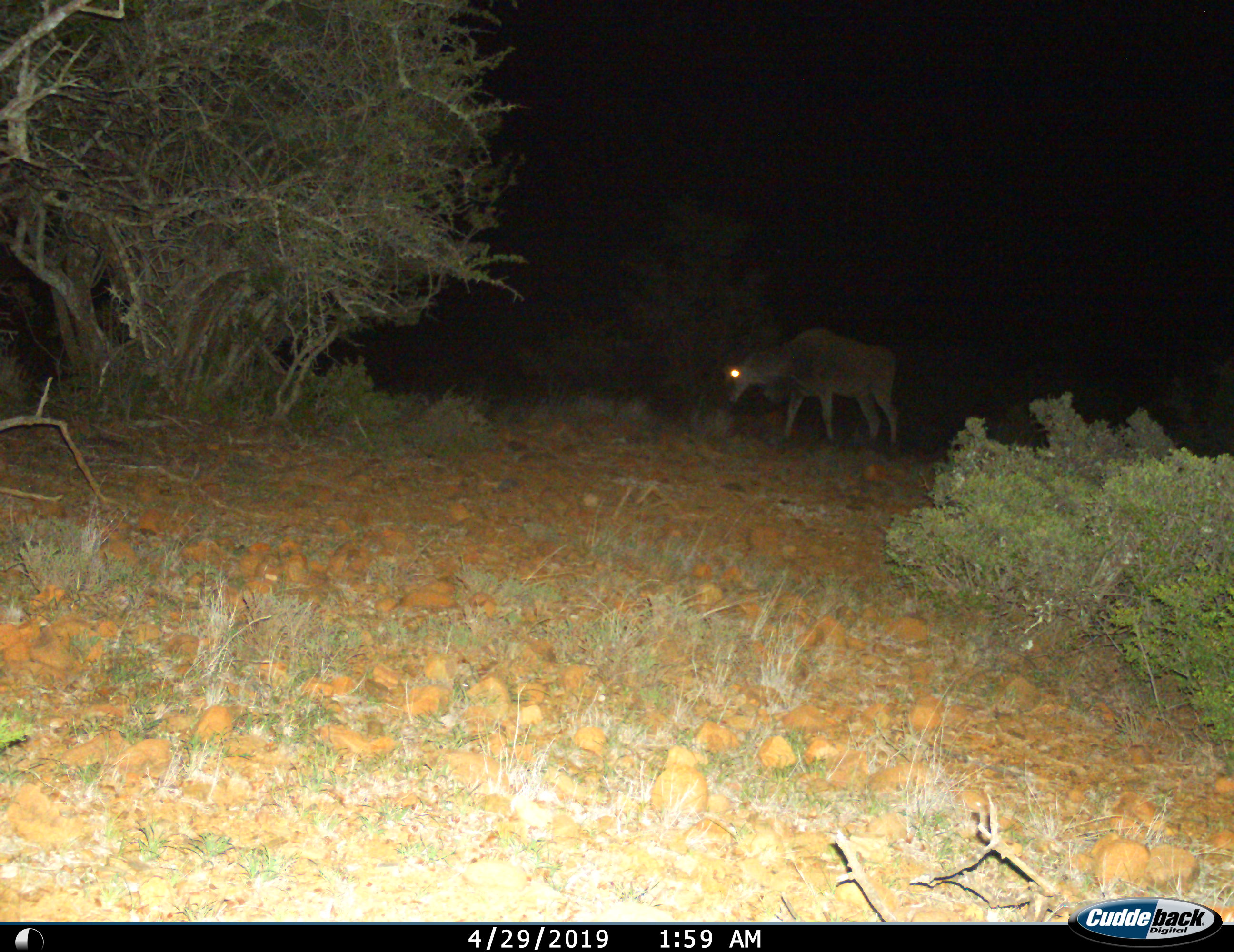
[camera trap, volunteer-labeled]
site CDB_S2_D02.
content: unidentified animal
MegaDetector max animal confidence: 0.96